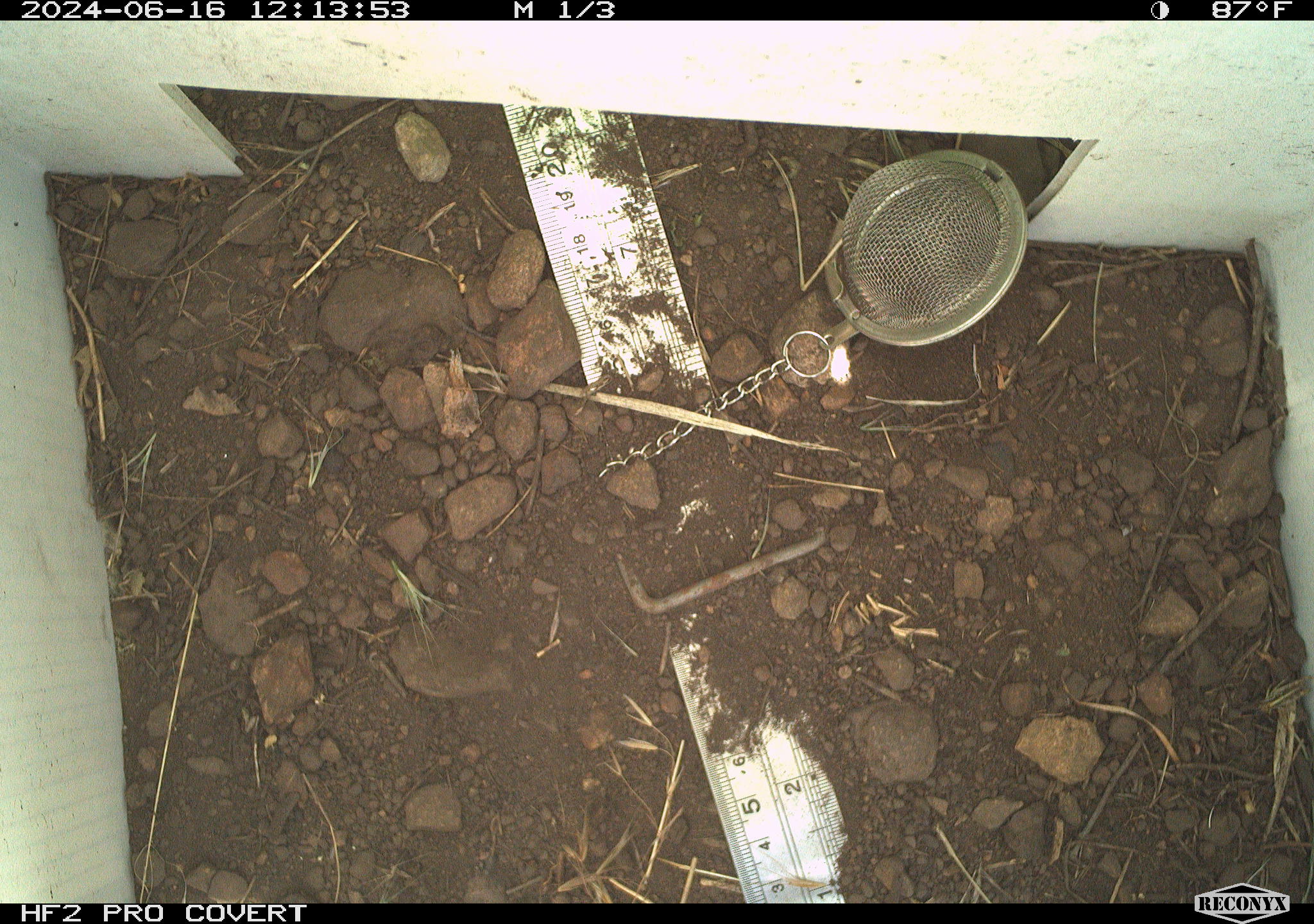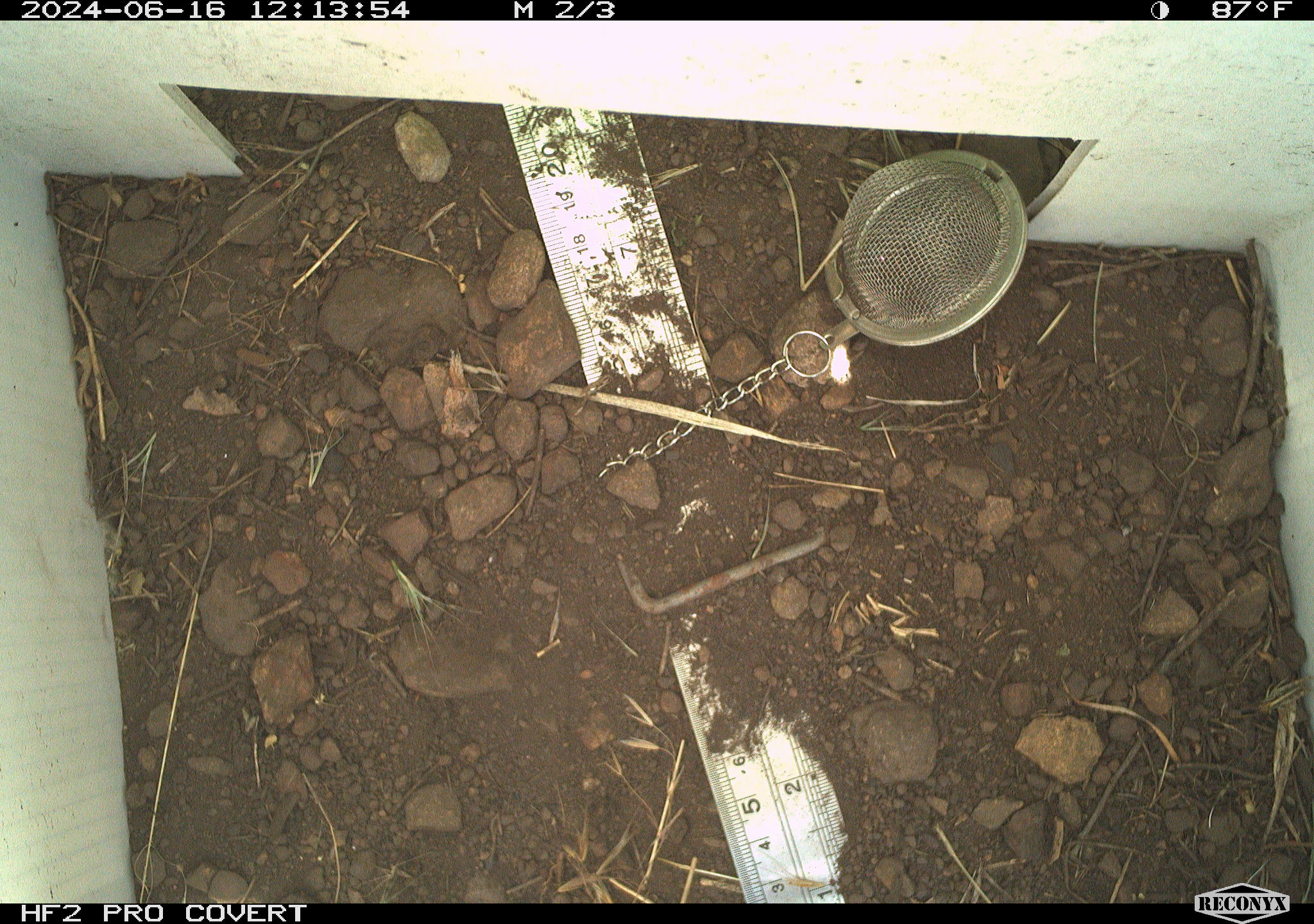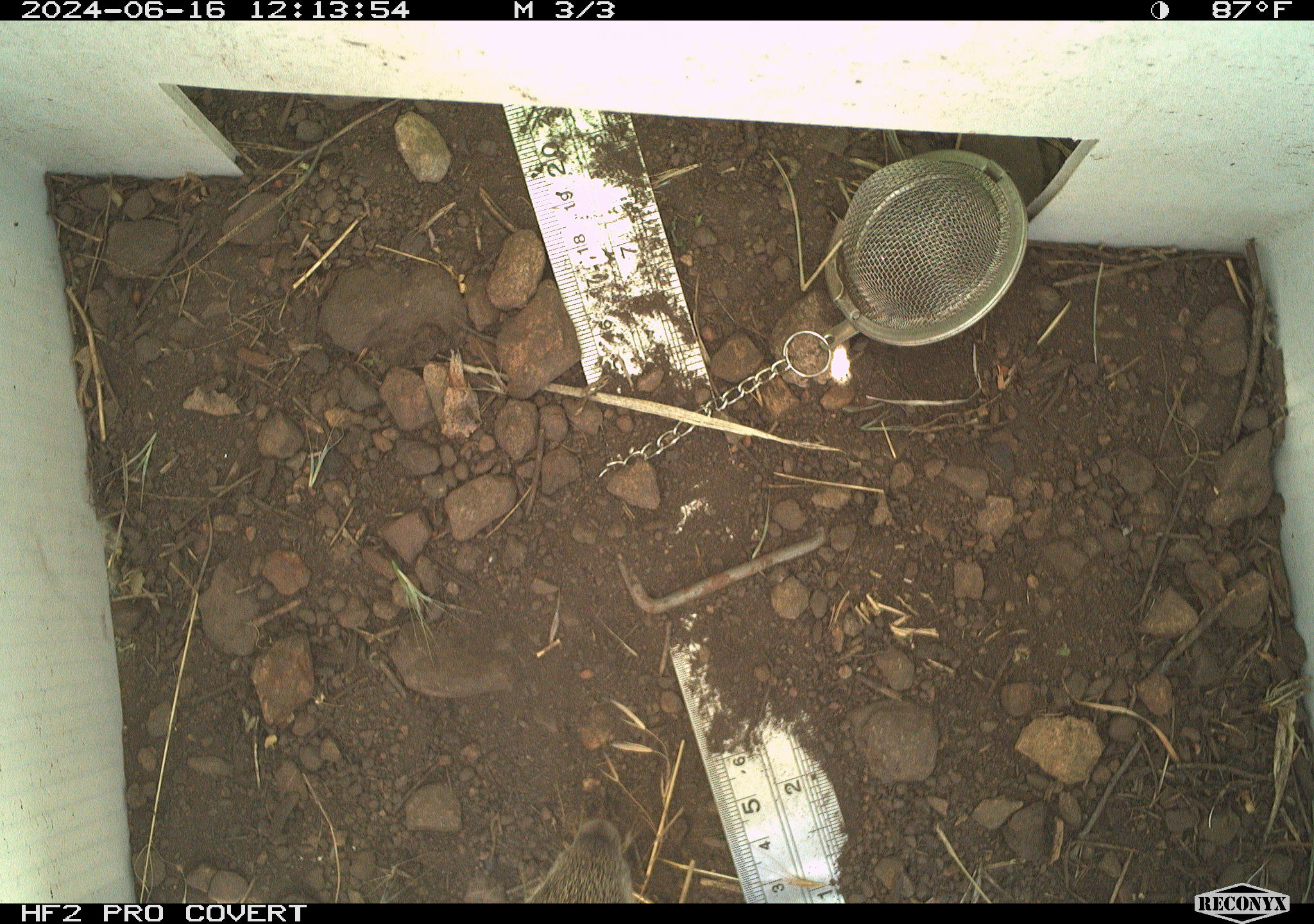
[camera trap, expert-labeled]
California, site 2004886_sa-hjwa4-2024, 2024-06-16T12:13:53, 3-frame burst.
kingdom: Animalia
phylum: Chordata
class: Mammalia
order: Rodentia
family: Sciuridae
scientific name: Sciuridae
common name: squirrels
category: sciuridae family